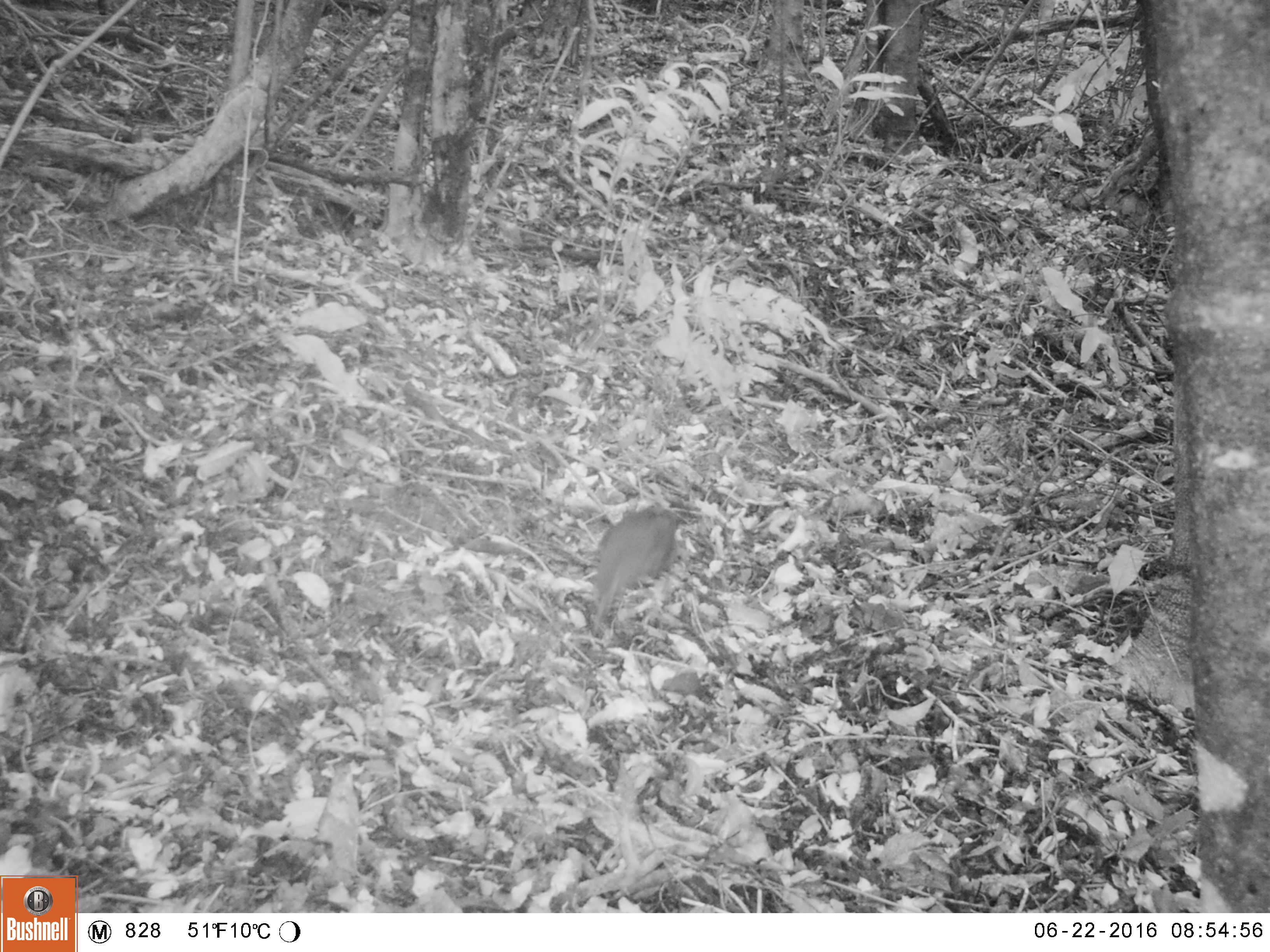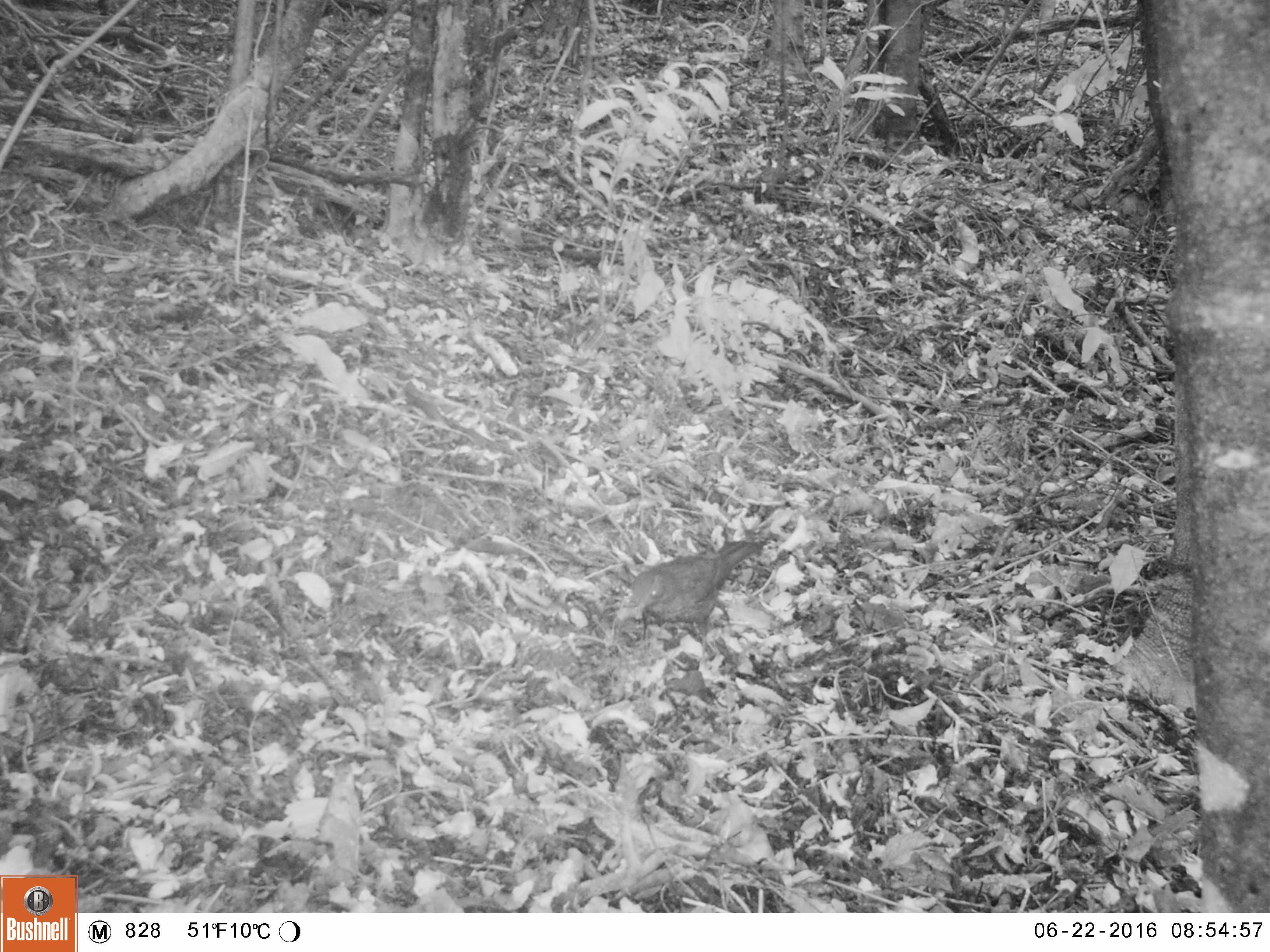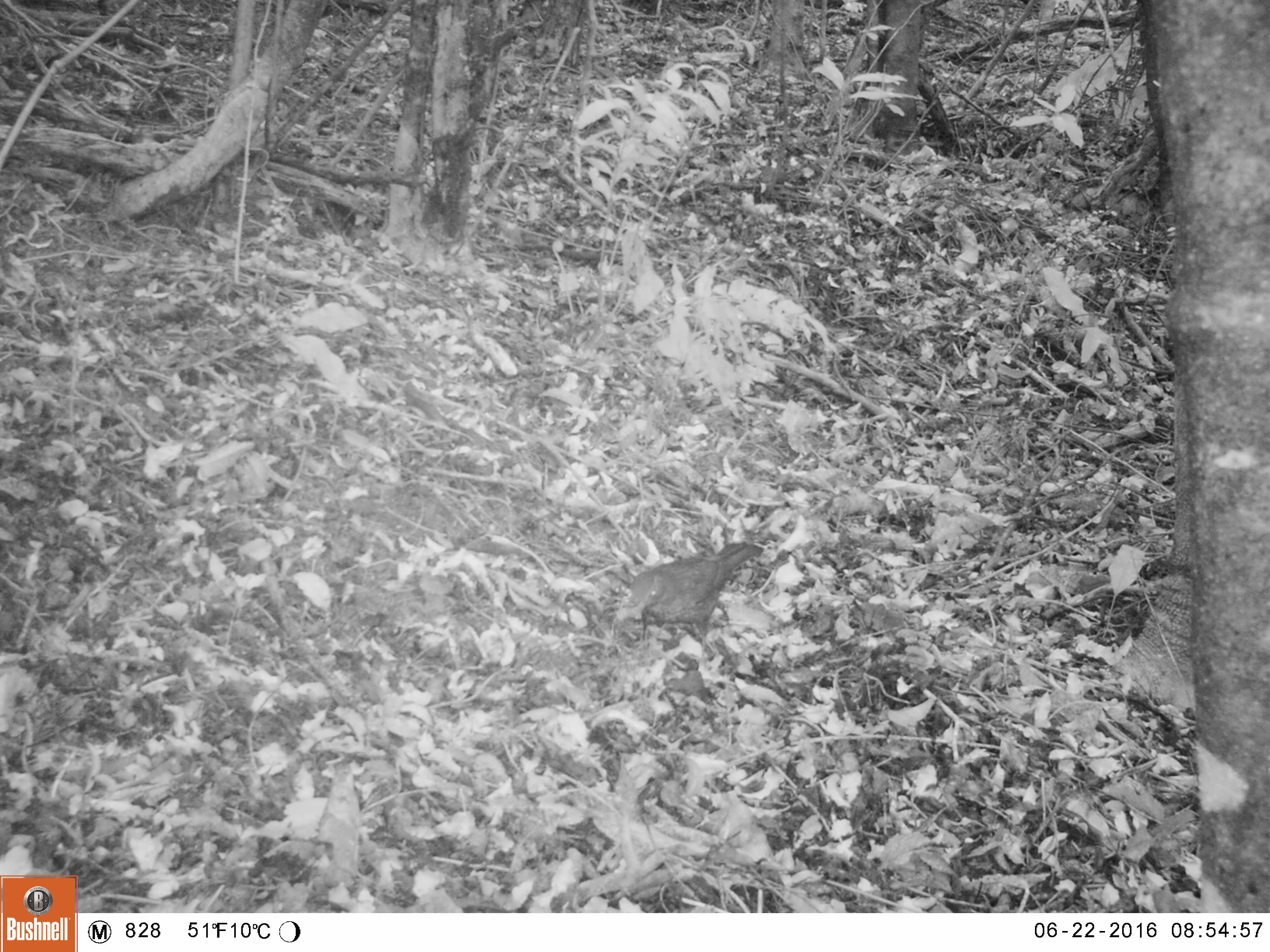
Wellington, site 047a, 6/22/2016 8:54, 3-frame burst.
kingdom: Animalia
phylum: Chordata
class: Aves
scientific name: Aves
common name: bird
Bird (Aves).